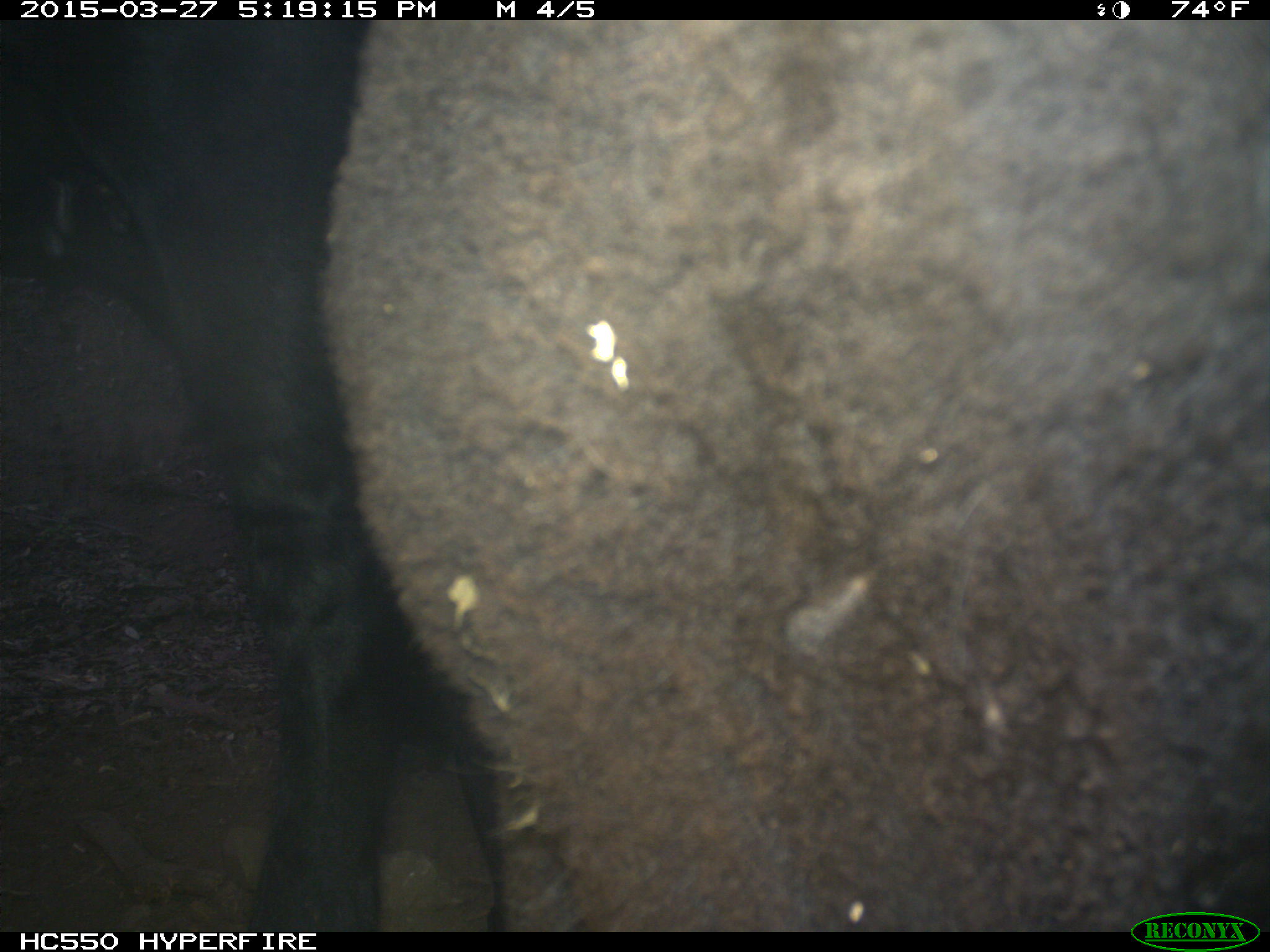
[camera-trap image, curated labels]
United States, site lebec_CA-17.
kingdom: Animalia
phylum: Chordata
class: Mammalia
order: Artiodactyla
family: Bovidae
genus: Bos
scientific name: Bos taurus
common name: domestic cow